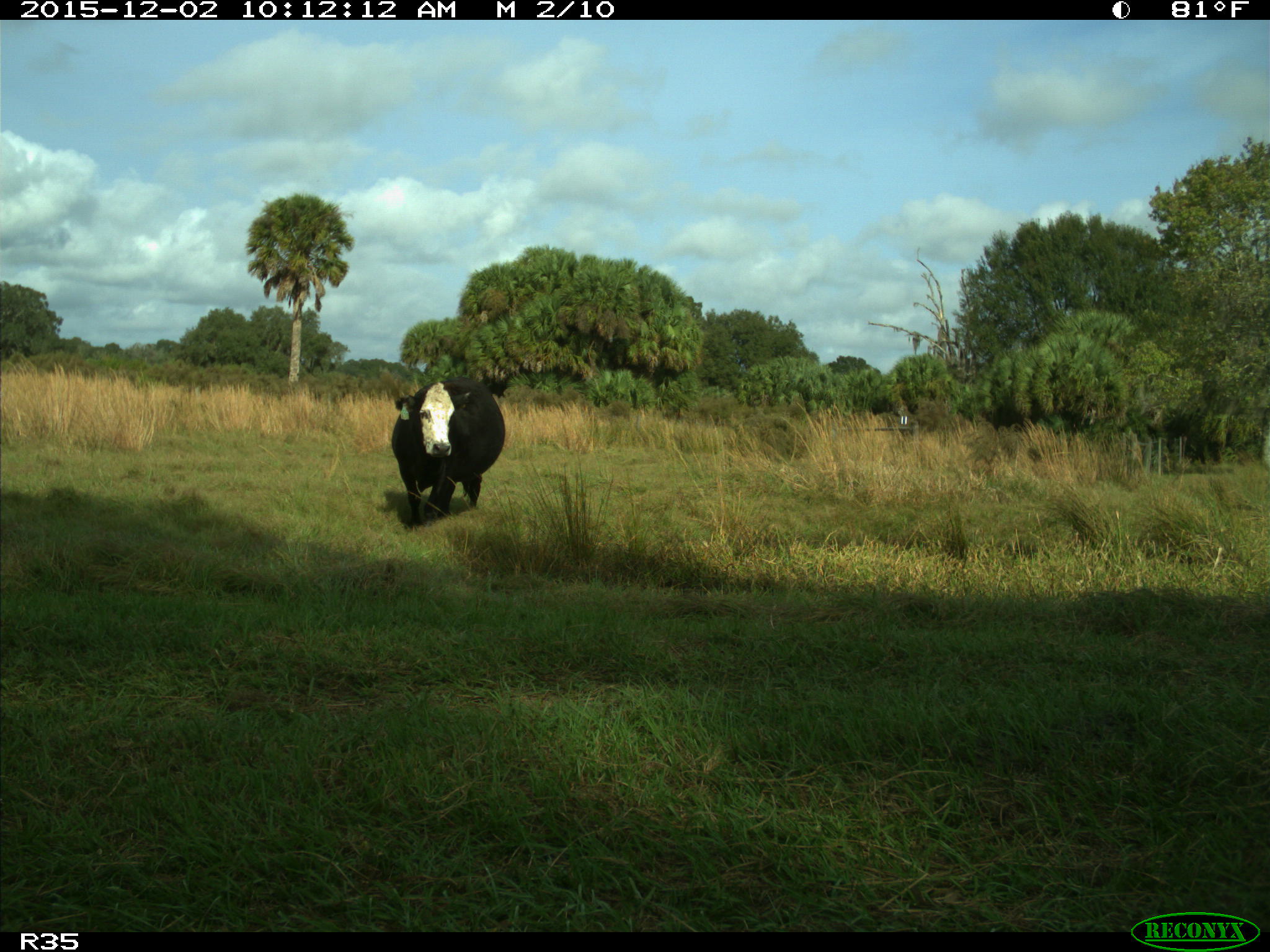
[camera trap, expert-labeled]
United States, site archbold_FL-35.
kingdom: Animalia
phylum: Chordata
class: Mammalia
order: Artiodactyla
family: Bovidae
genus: Bos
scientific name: Bos taurus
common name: domestic cow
Bos taurus (domestic cow).